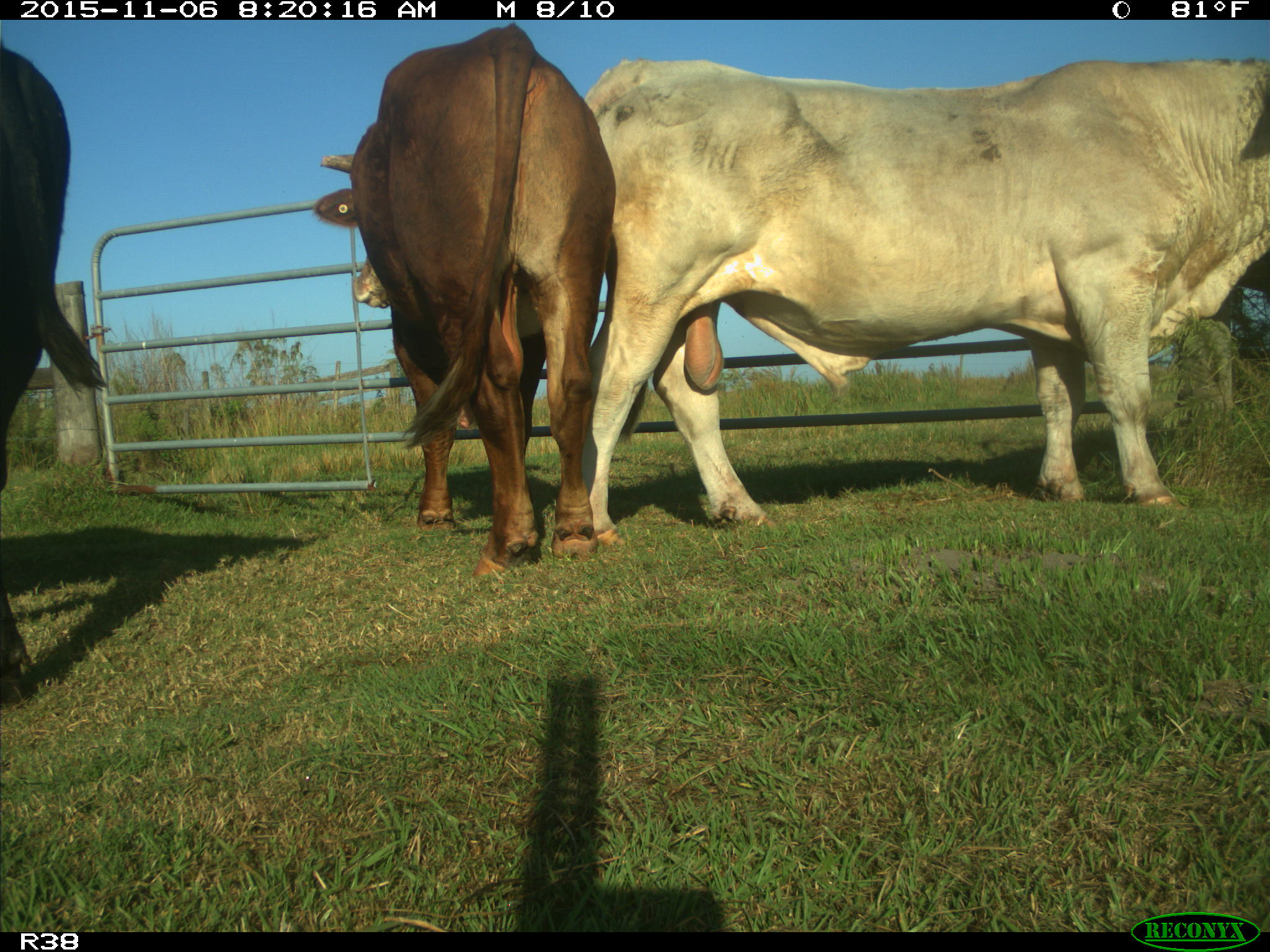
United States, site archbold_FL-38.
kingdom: Animalia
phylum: Chordata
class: Mammalia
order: Artiodactyla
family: Bovidae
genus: Bos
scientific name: Bos taurus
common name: domestic cow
Bos taurus (domestic cow).